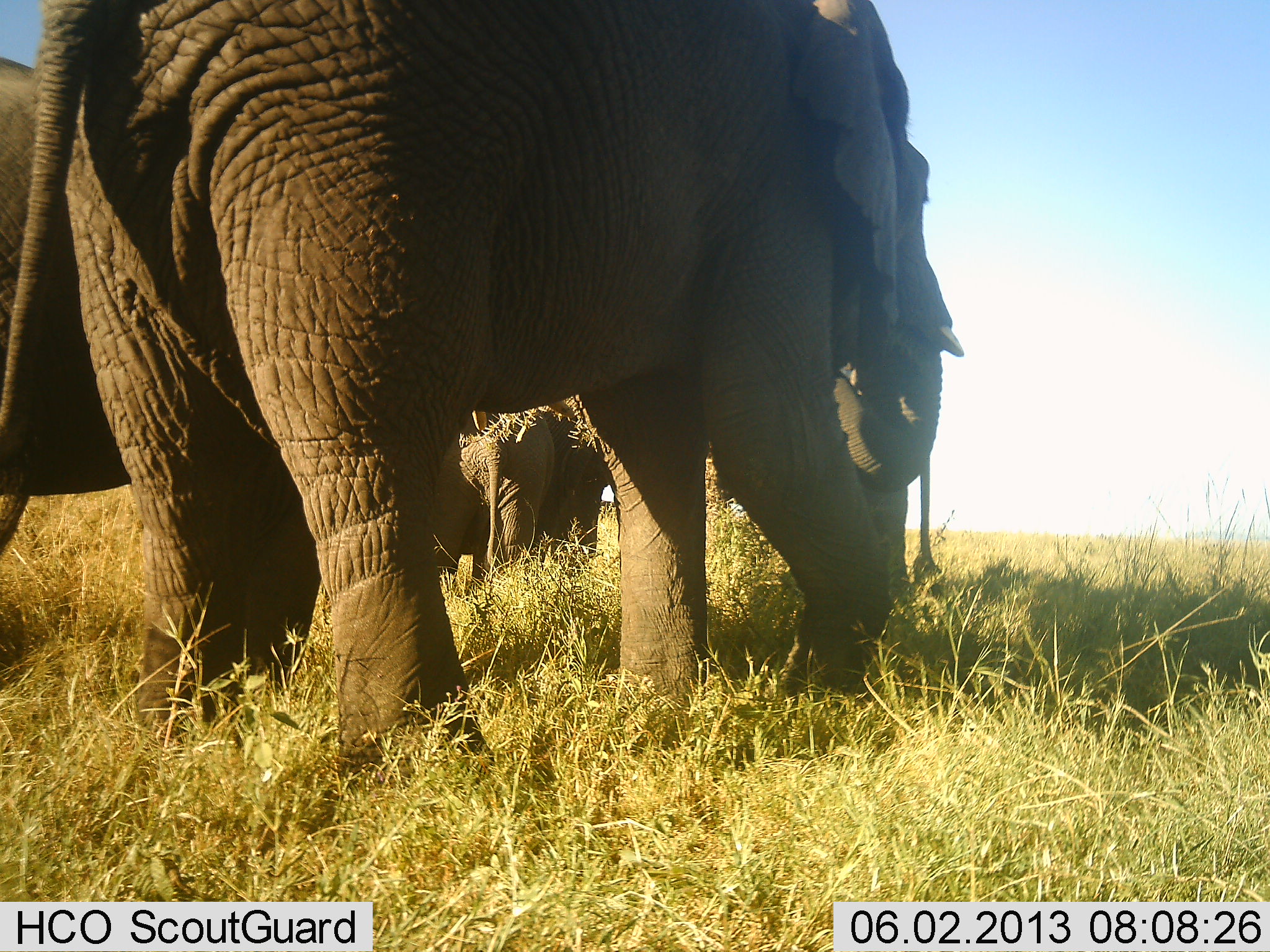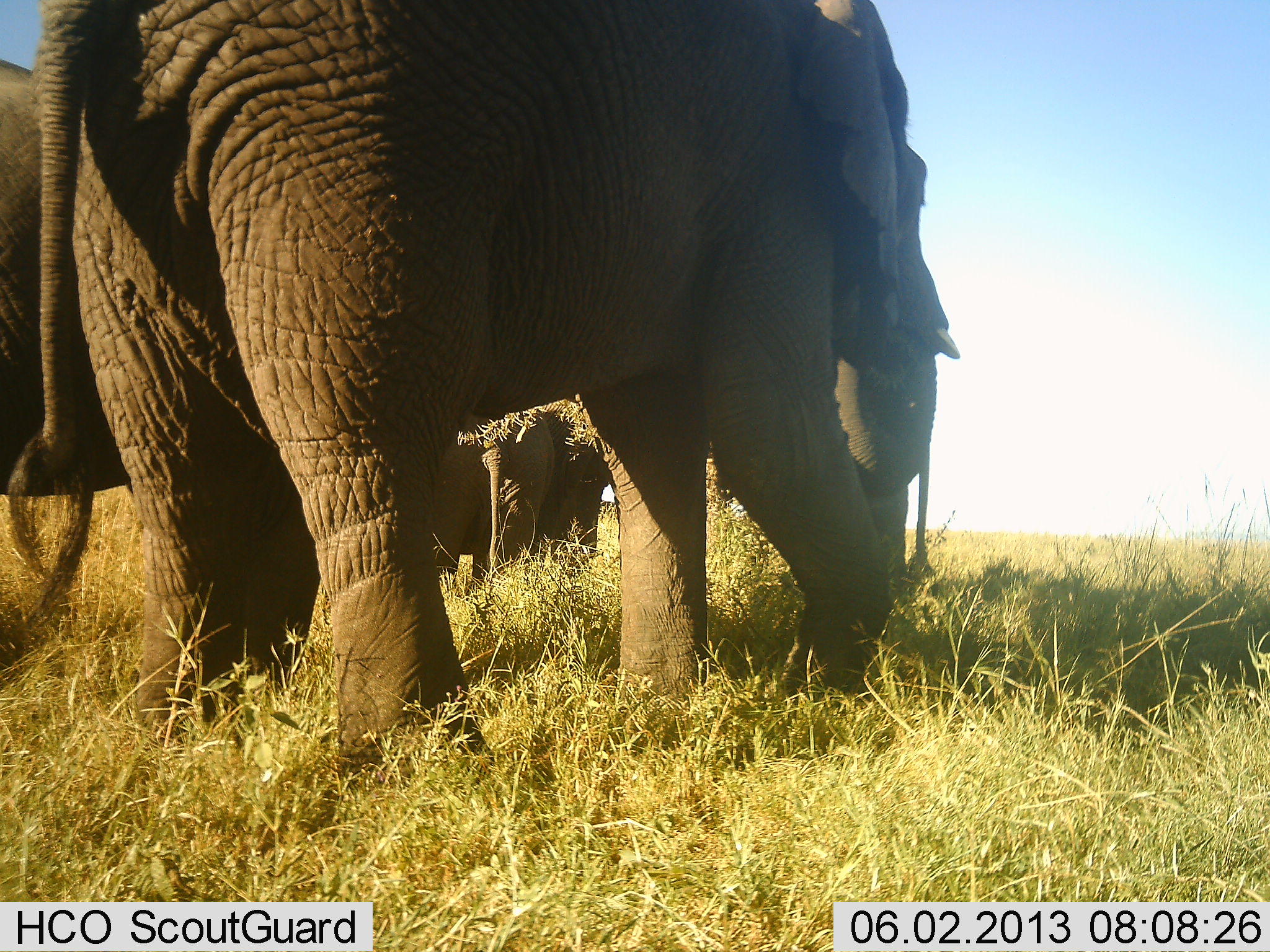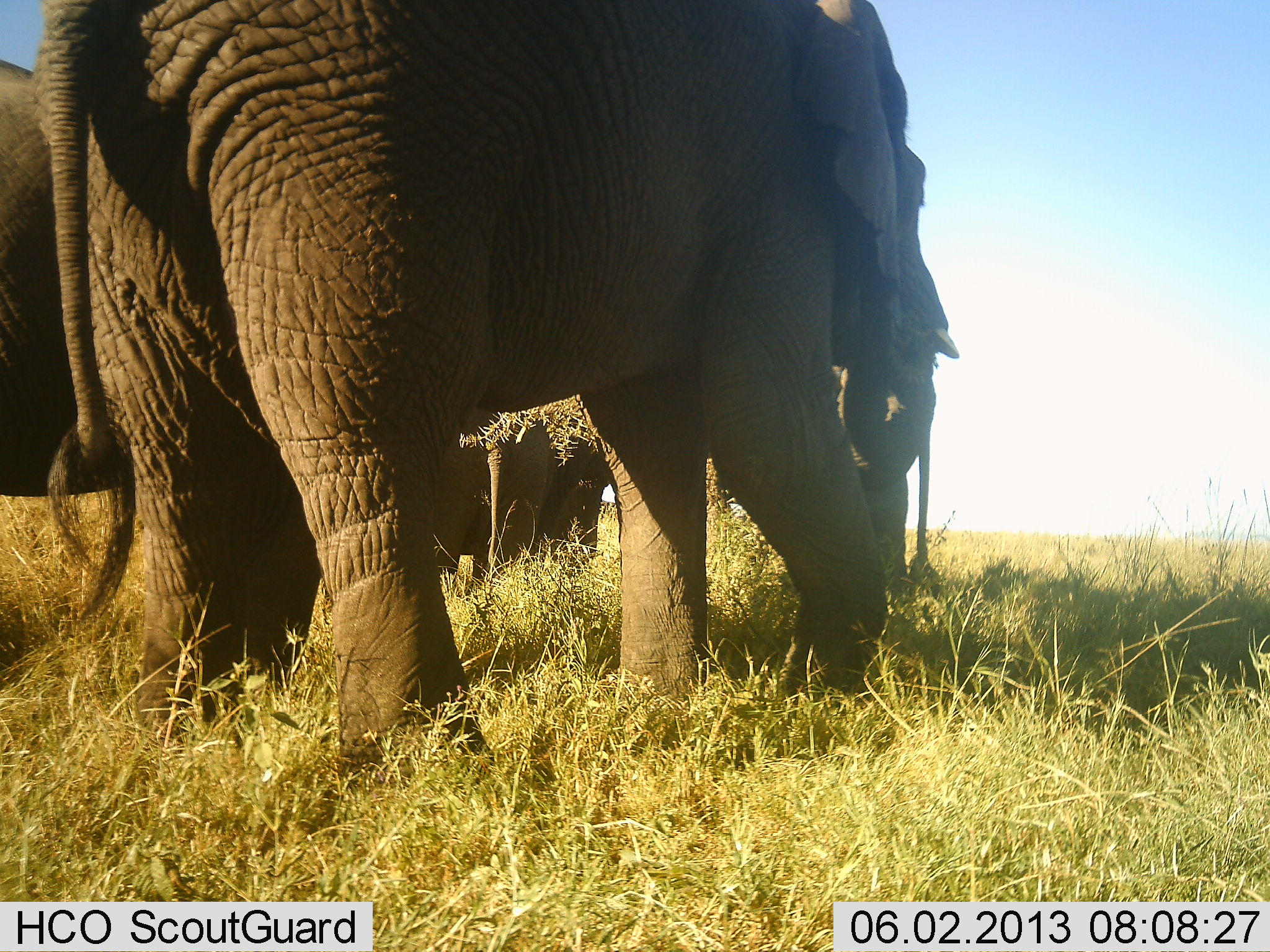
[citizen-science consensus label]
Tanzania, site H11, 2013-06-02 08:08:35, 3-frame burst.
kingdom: Animalia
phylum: Chordata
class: Mammalia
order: Proboscidea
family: Elephantidae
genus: Loxodonta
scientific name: Loxodonta africana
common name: african bush elephant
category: elephant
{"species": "elephant (african bush elephant) (Loxodonta africana)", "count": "4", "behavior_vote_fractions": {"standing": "68%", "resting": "0%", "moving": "20%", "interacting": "0%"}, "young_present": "2%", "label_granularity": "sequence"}